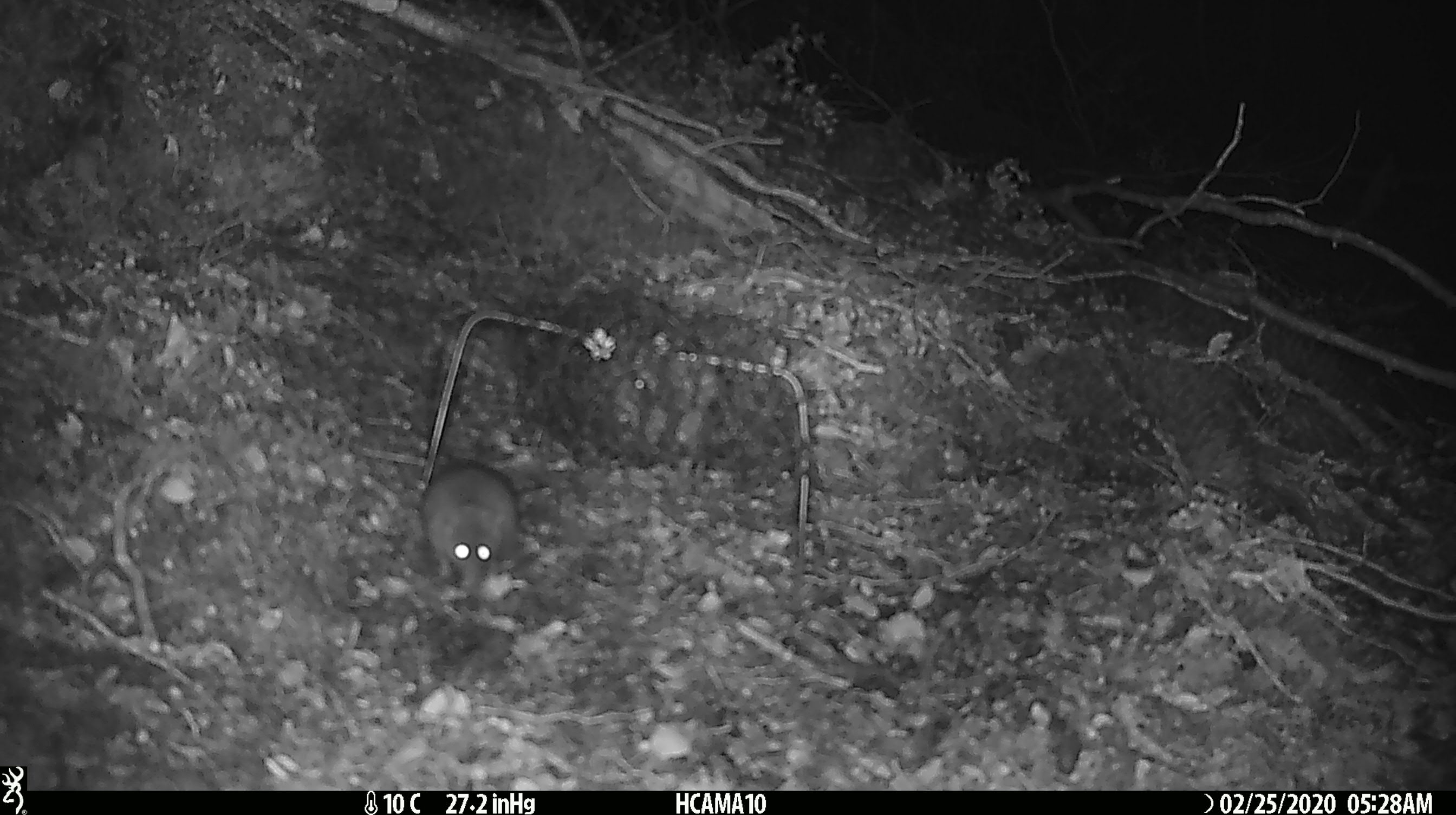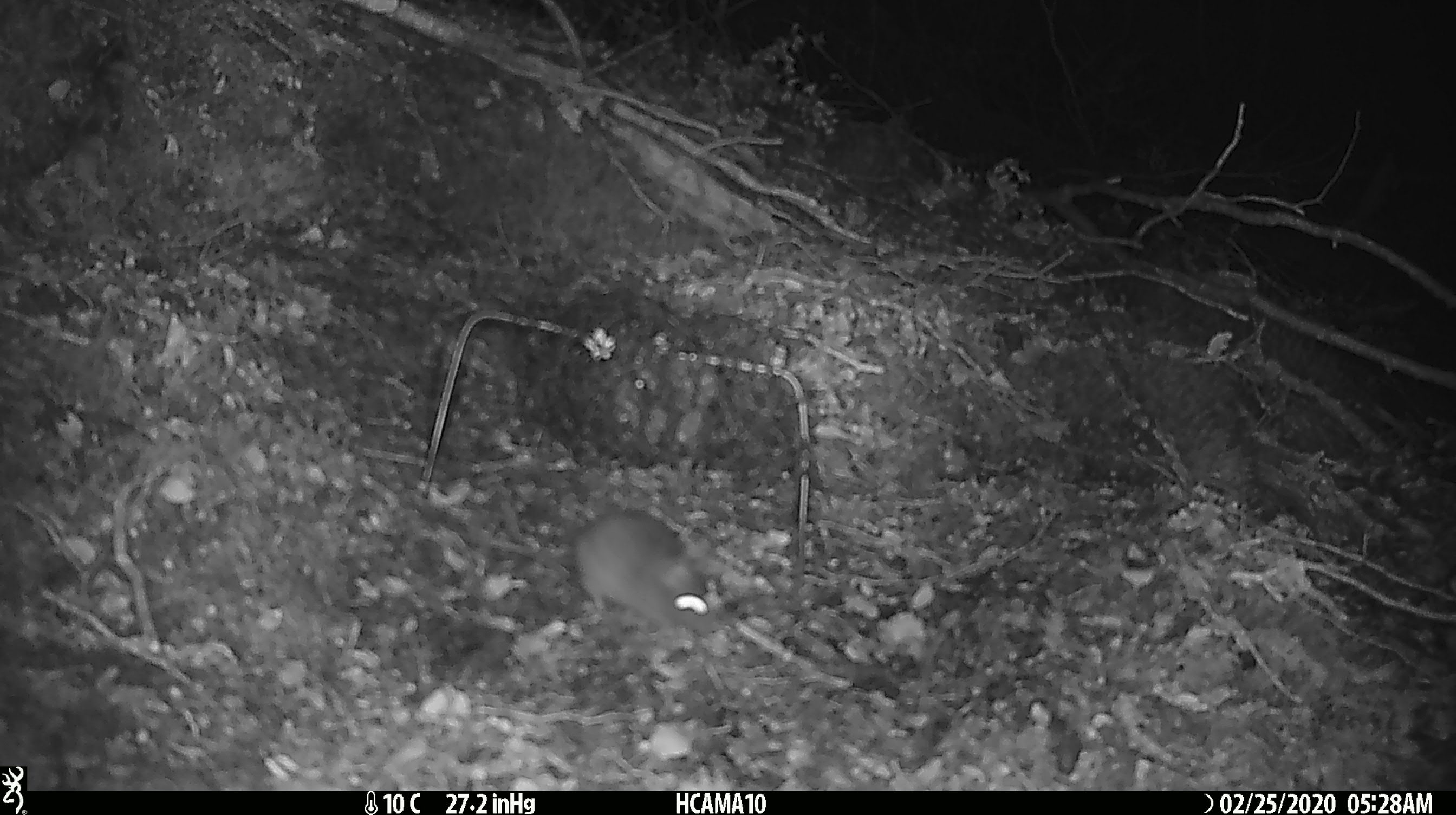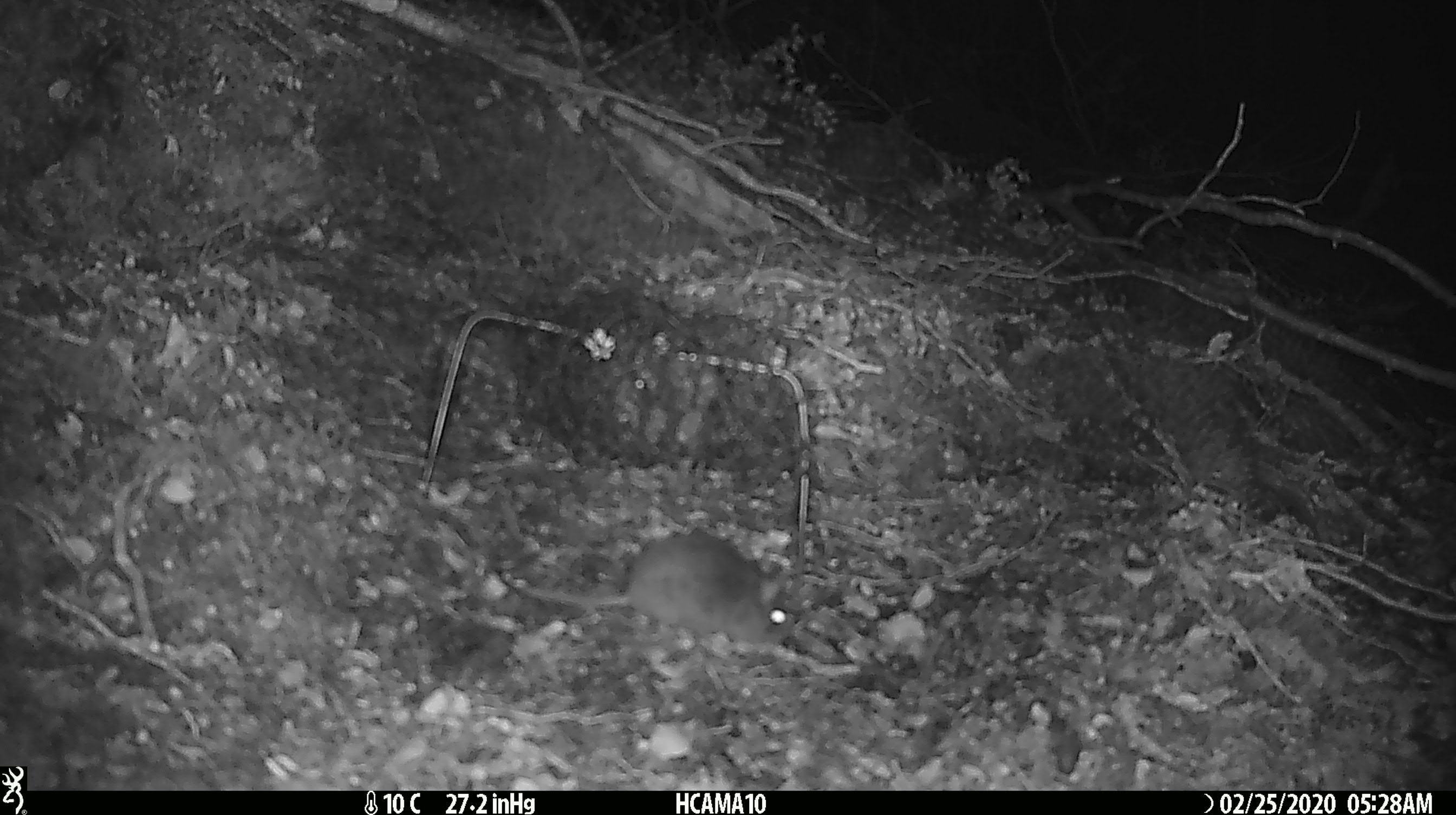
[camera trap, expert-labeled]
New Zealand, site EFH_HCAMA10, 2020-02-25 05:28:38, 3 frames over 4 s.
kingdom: Animalia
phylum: Chordata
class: Mammalia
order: Rodentia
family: Muridae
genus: Mus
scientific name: Mus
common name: mouse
Mouse (Mus).